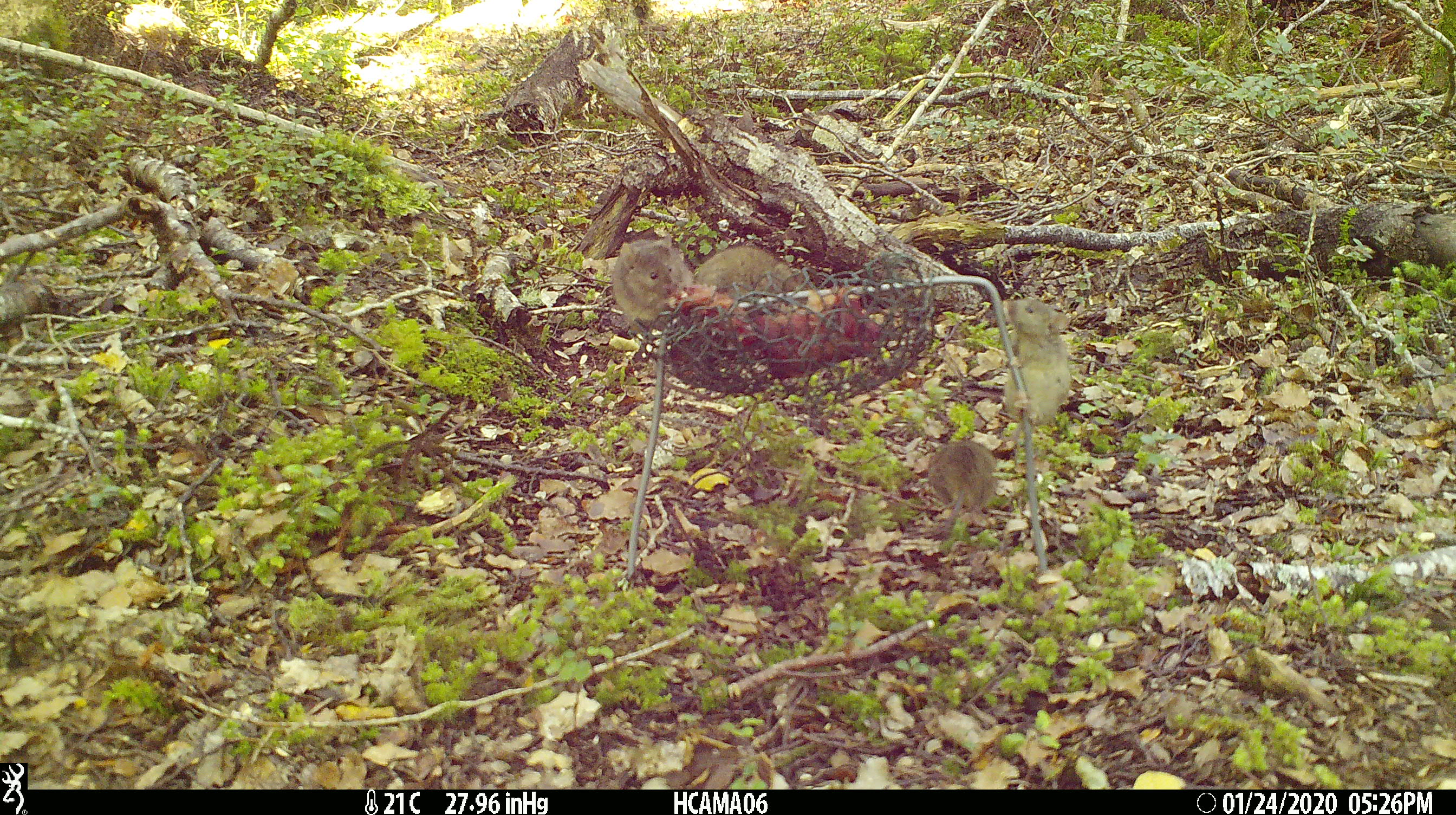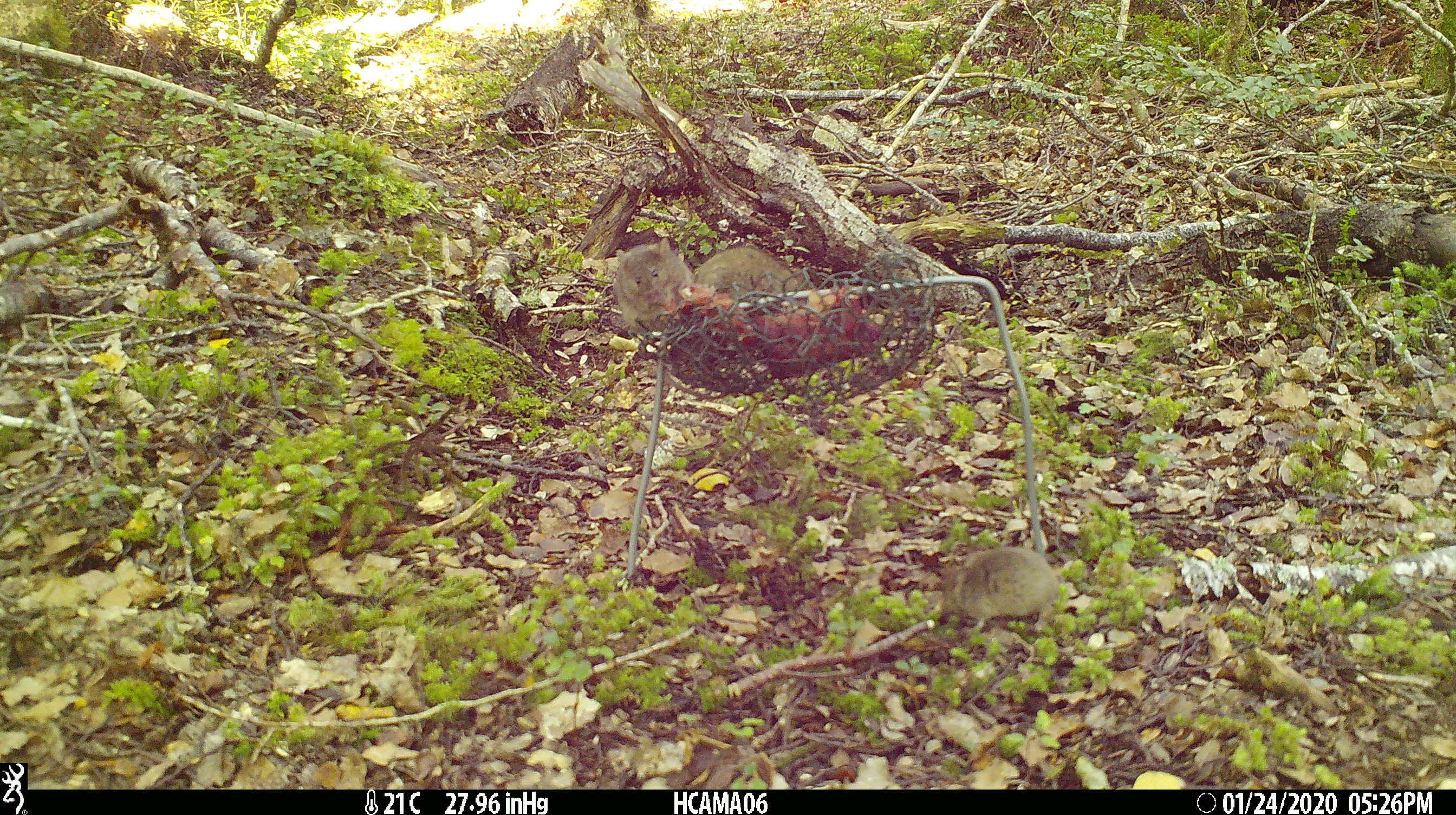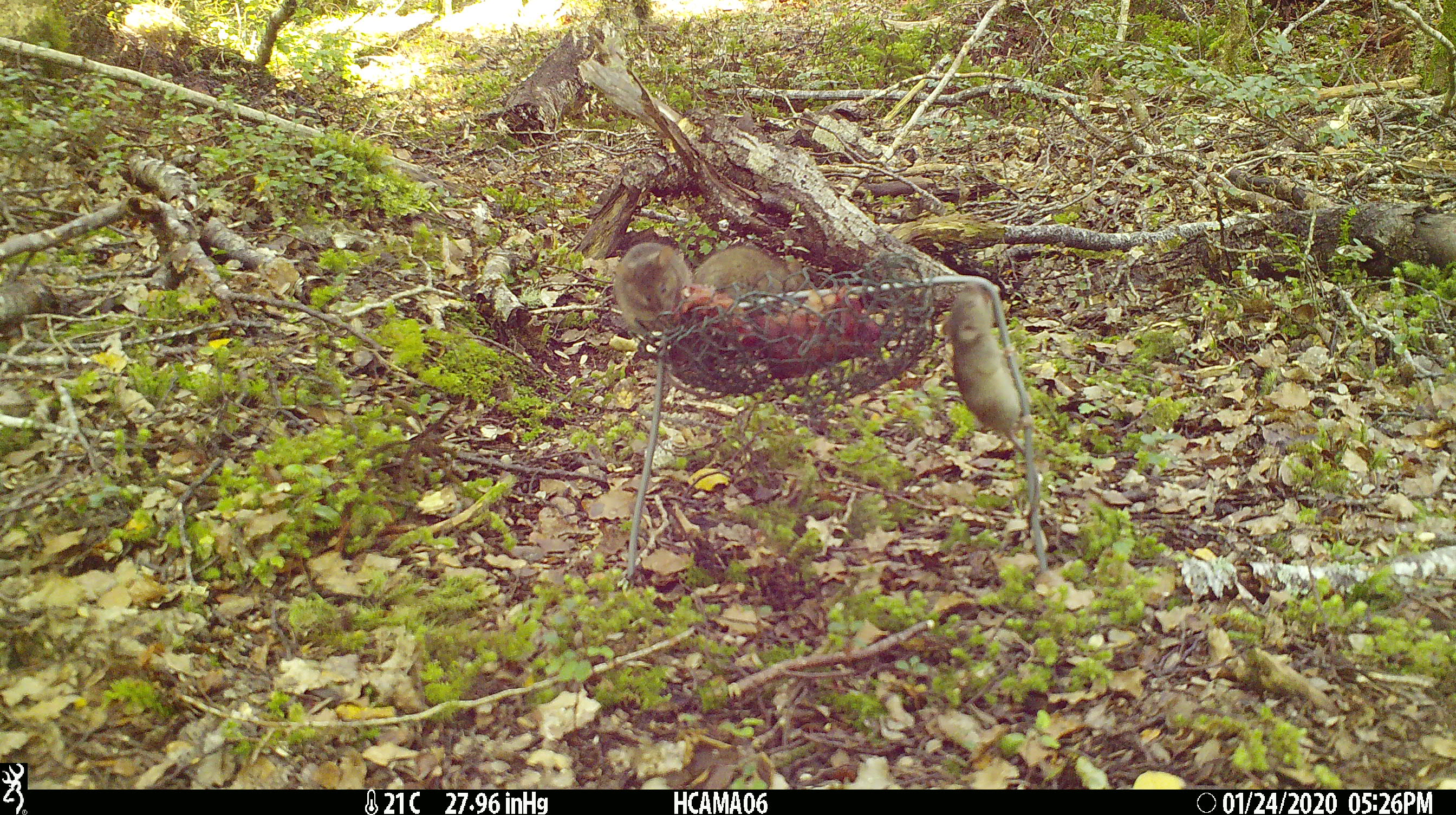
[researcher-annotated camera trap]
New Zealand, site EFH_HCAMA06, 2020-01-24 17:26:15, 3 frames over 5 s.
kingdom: Animalia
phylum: Chordata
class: Mammalia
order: Rodentia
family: Muridae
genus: Mus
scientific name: Mus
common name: mouse